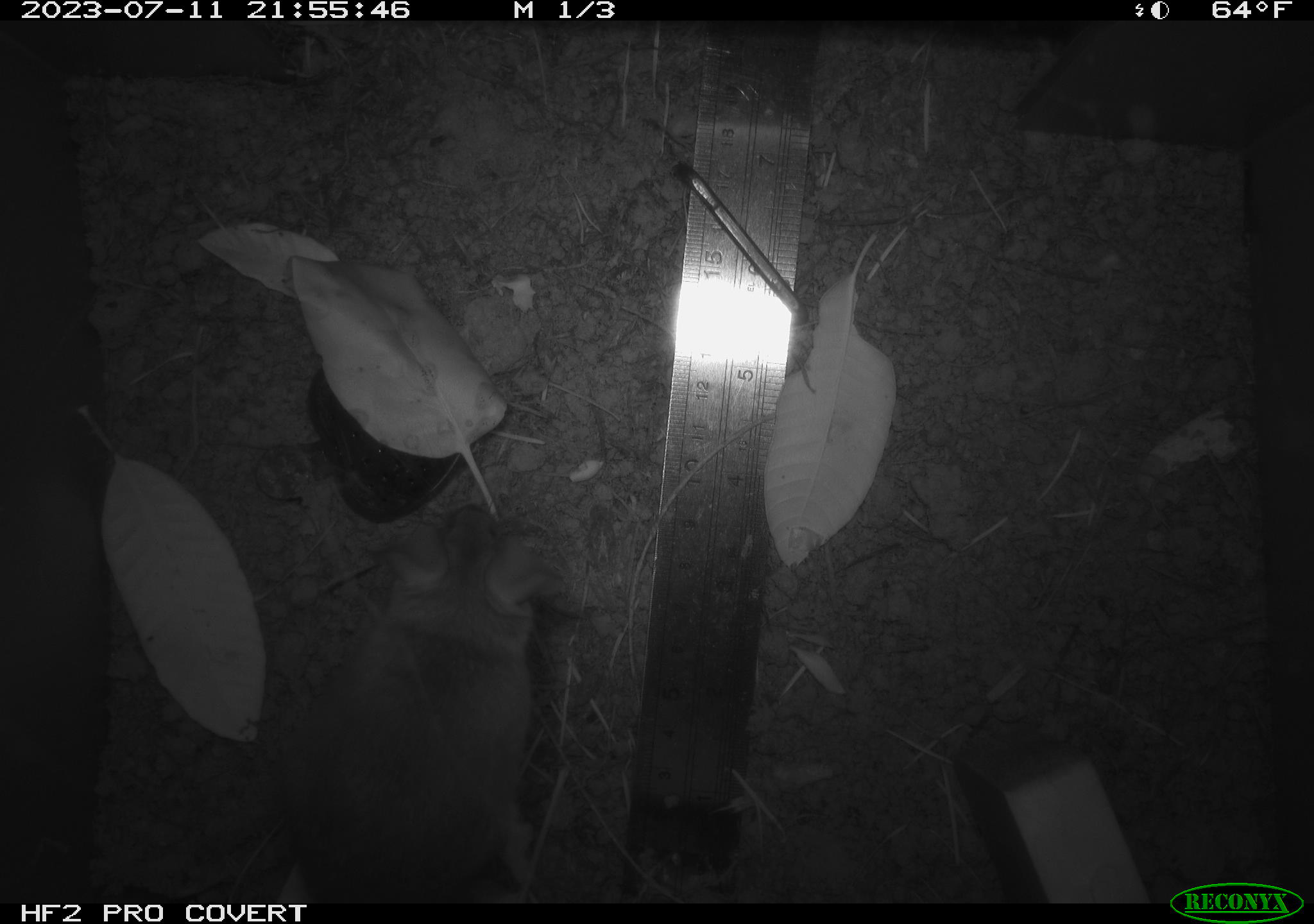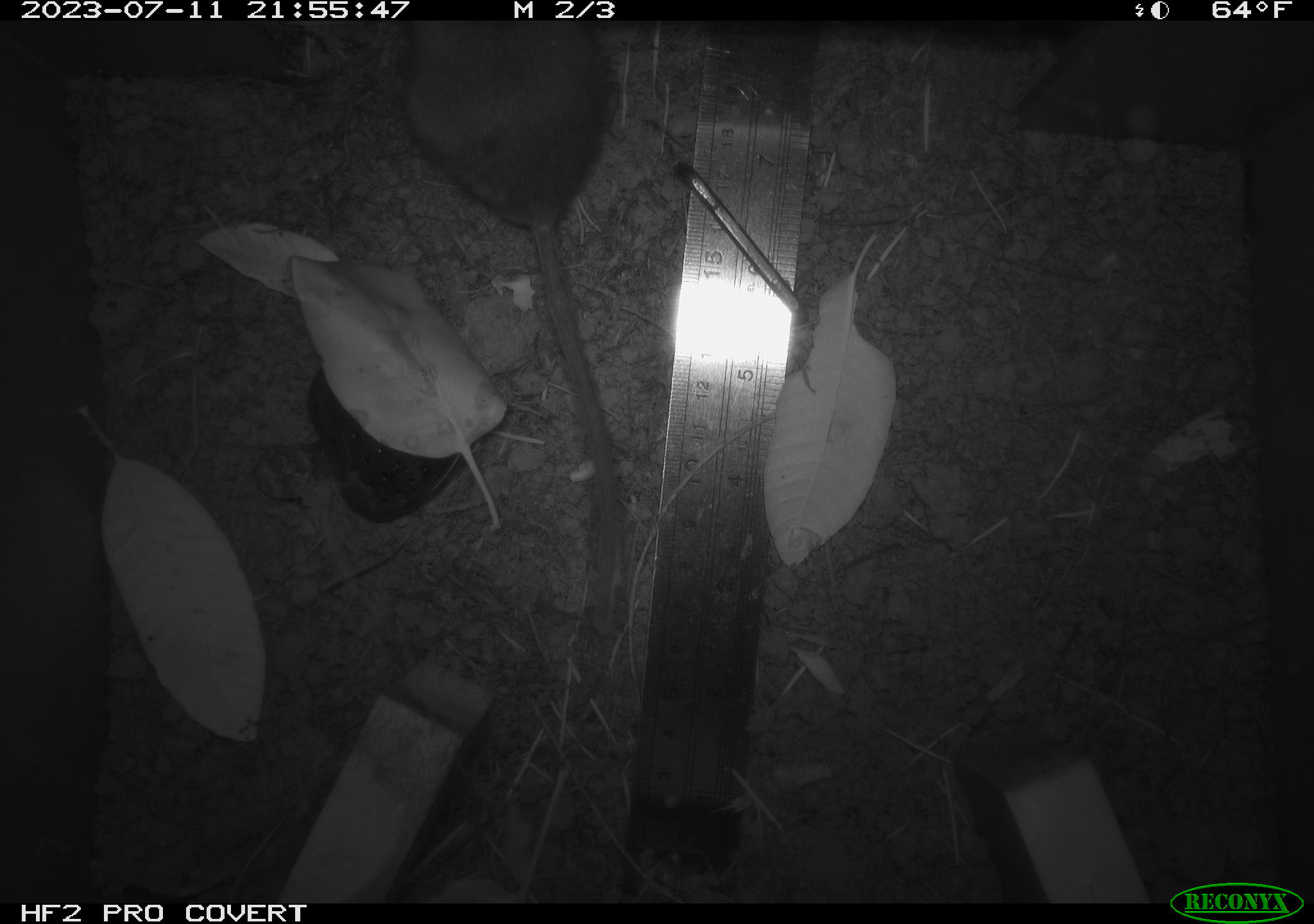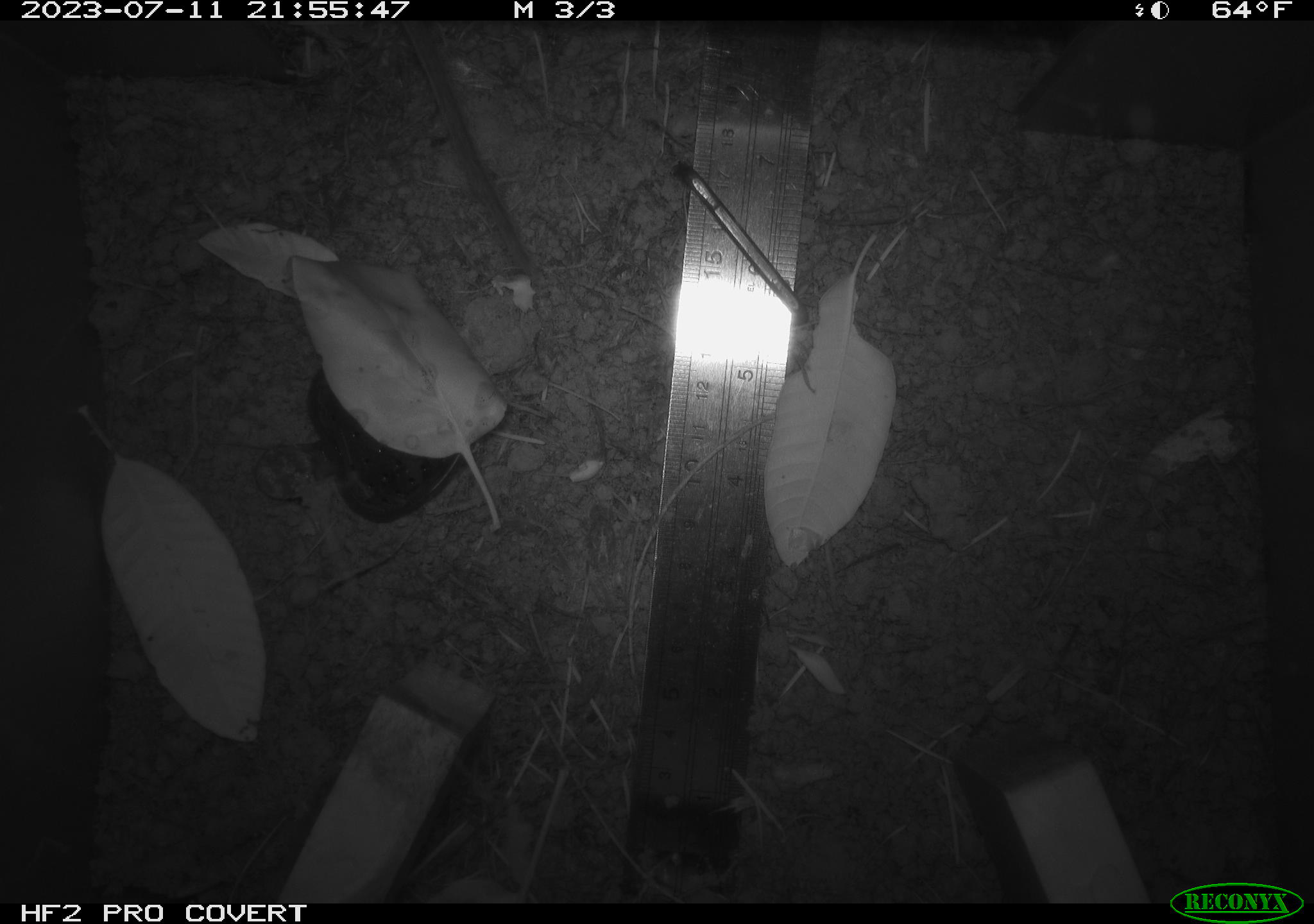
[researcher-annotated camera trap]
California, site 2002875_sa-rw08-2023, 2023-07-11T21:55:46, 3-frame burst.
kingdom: Animalia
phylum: Chordata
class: Mammalia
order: Rodentia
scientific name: Rodentia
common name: mouse species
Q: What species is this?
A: Mouse species (Rodentia).